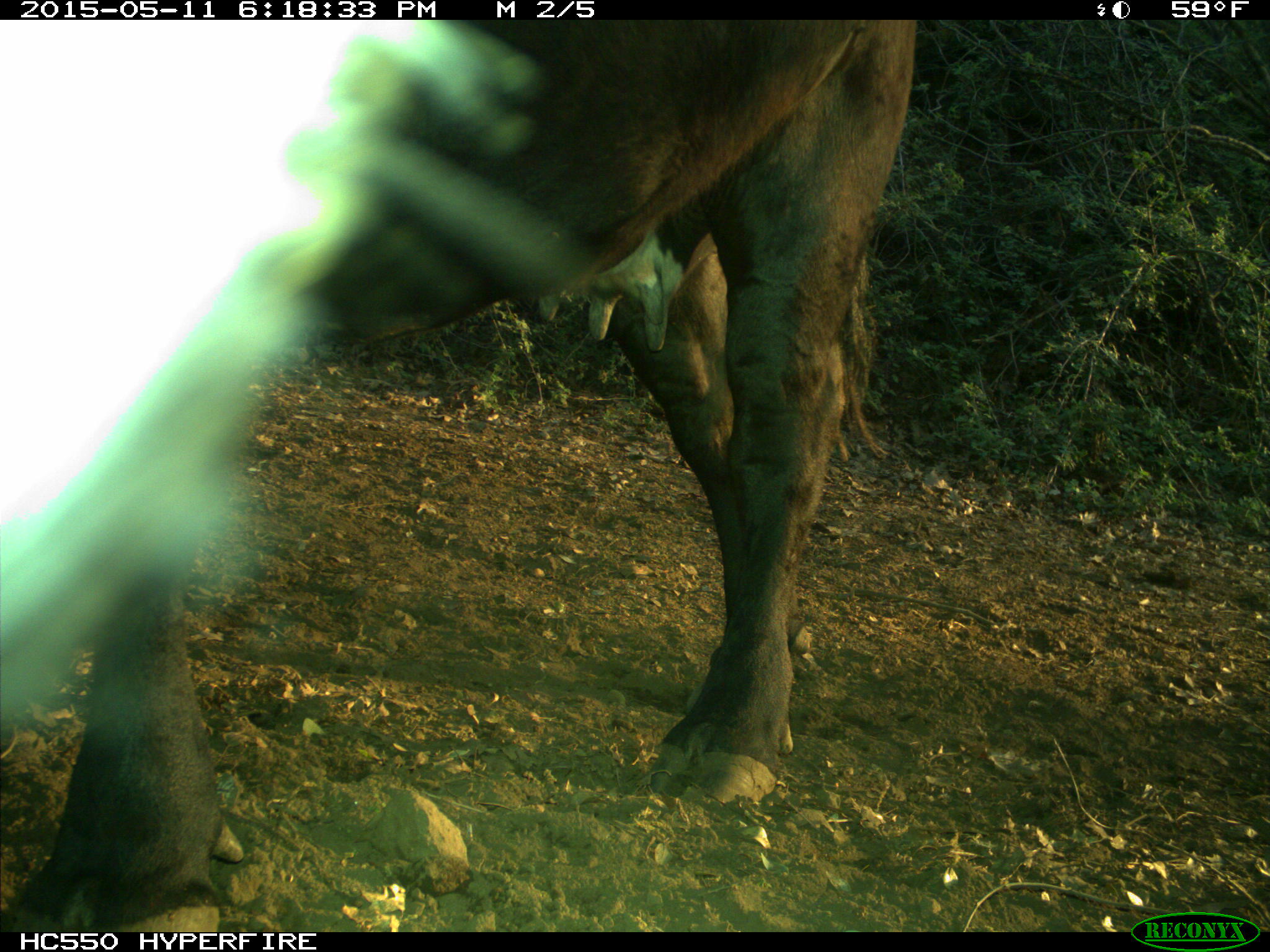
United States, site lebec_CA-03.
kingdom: Animalia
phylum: Chordata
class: Mammalia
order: Artiodactyla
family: Bovidae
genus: Bos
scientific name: Bos taurus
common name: domestic cow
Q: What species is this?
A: Bos taurus (domestic cow).